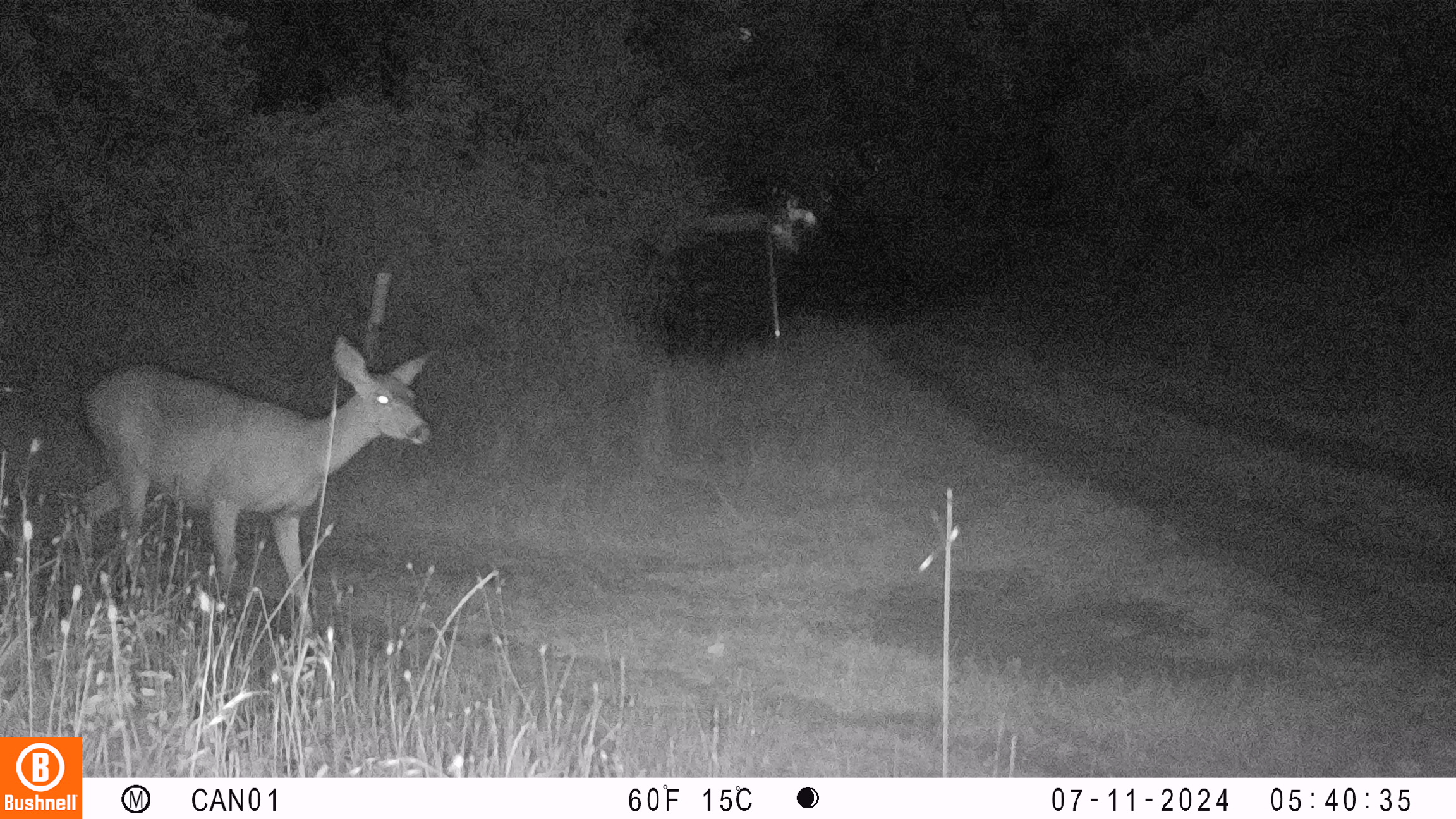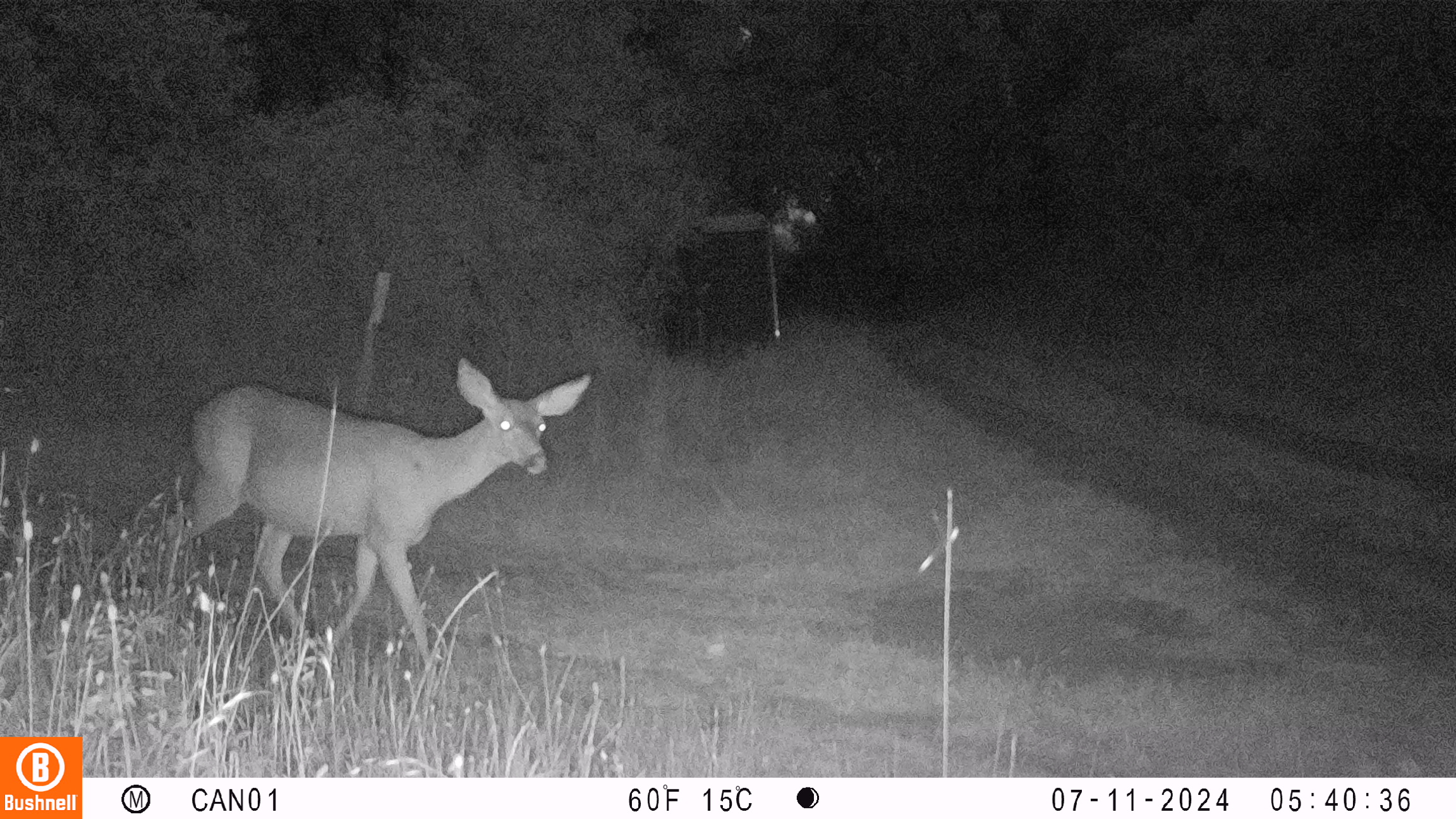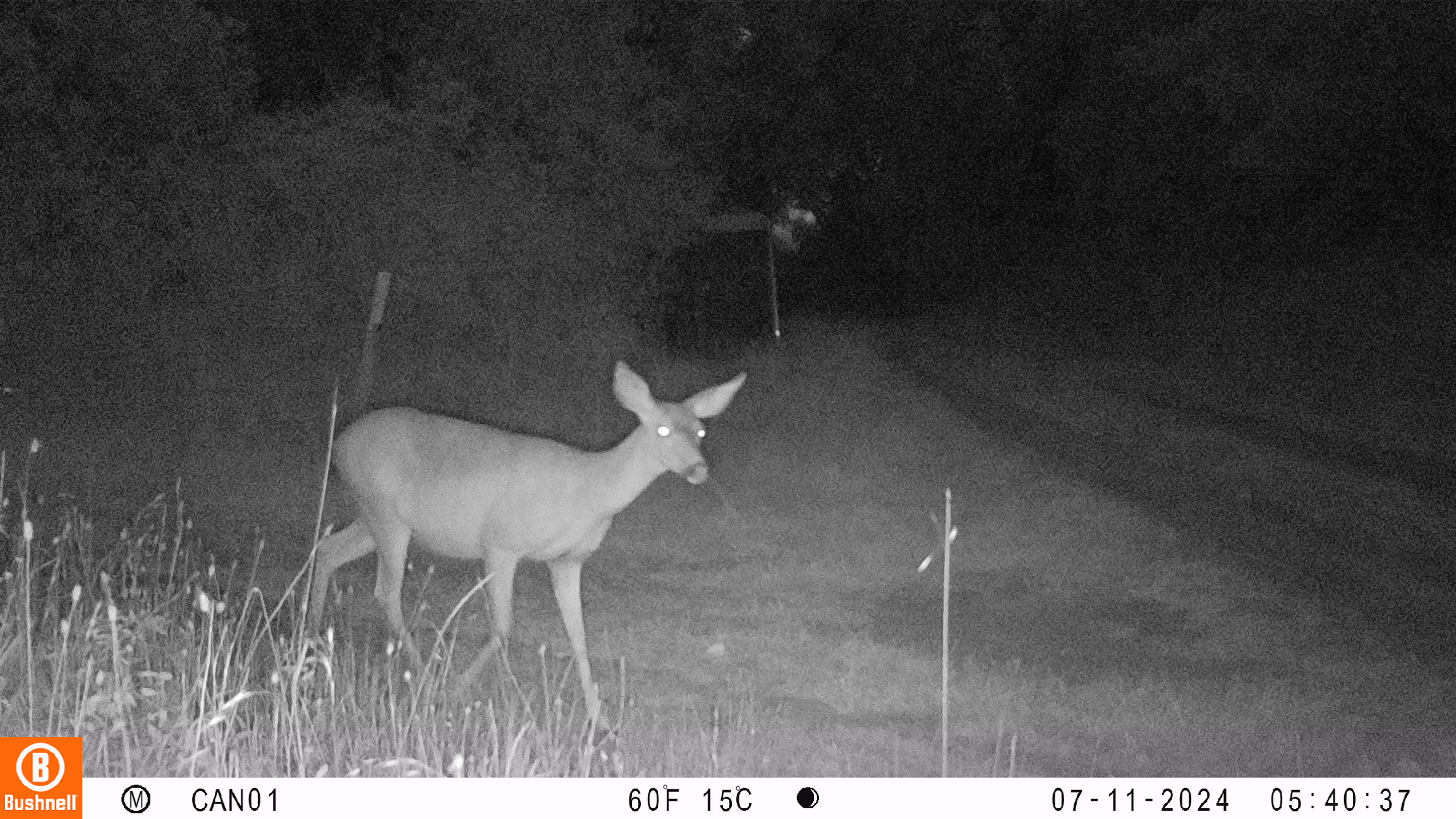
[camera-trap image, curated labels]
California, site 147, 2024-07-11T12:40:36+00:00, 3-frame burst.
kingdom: Animalia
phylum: Chordata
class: Mammalia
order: Artiodactyla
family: Cervidae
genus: Odocoileus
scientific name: Odocoileus hemionus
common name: mule deer